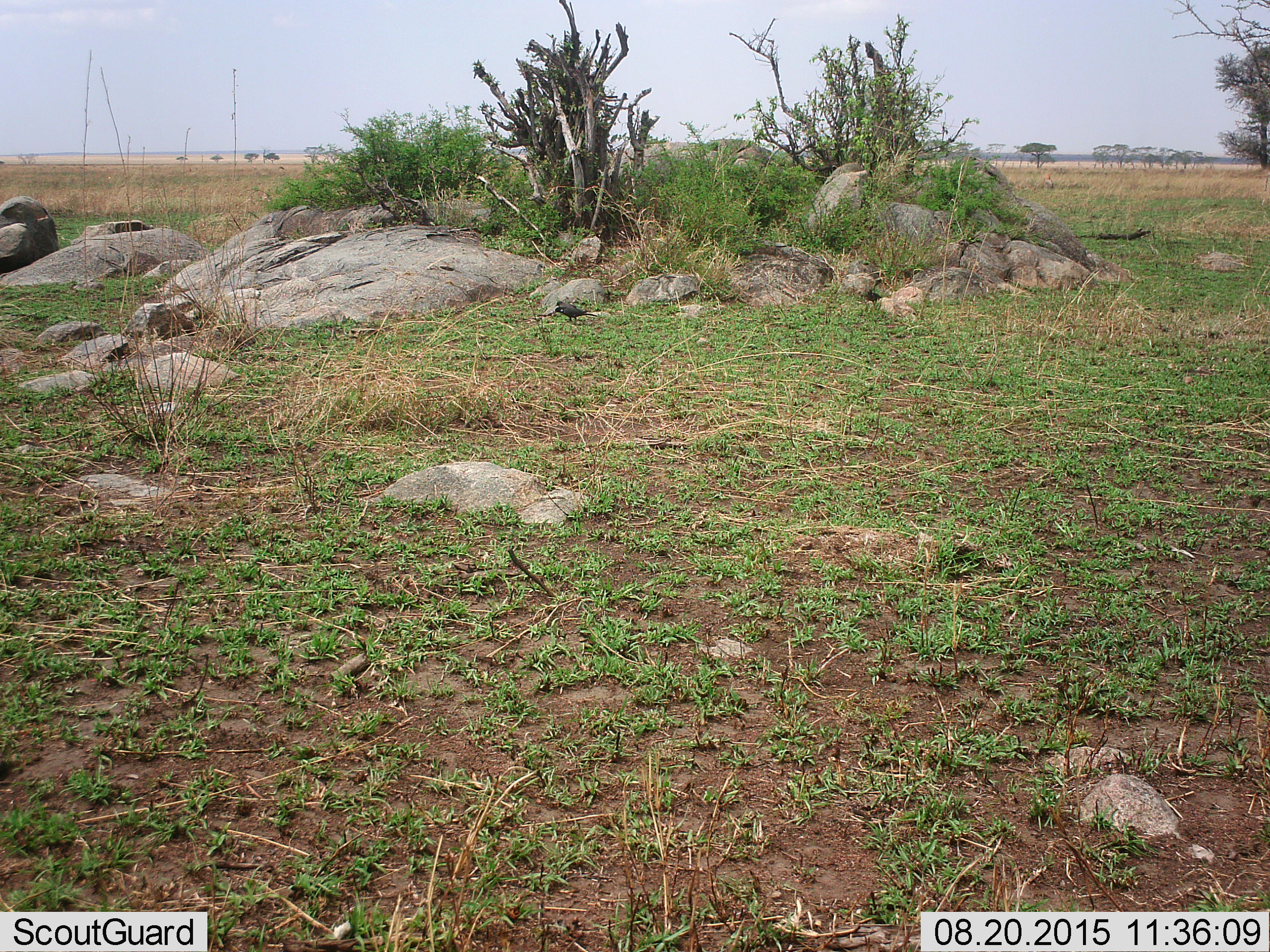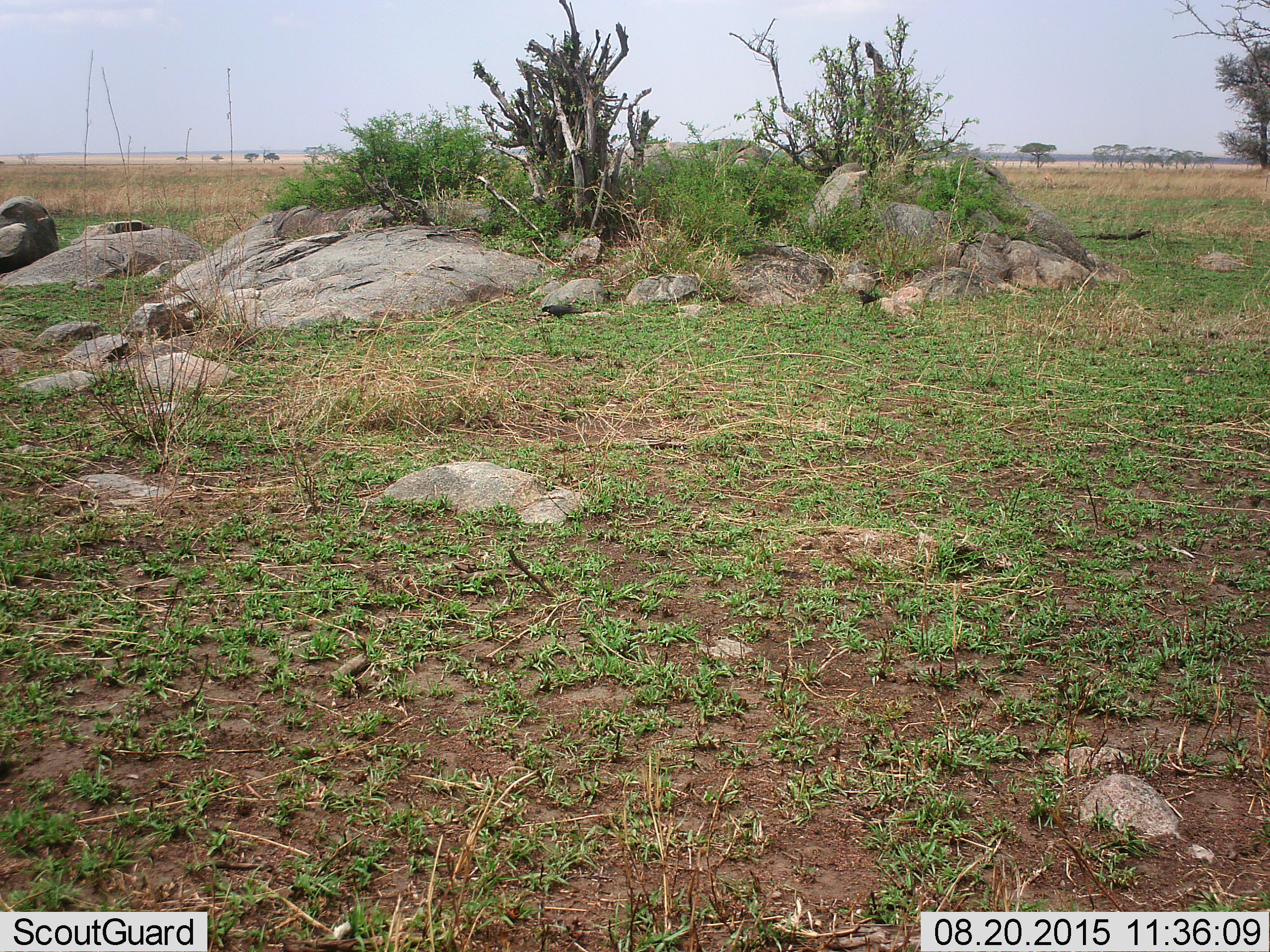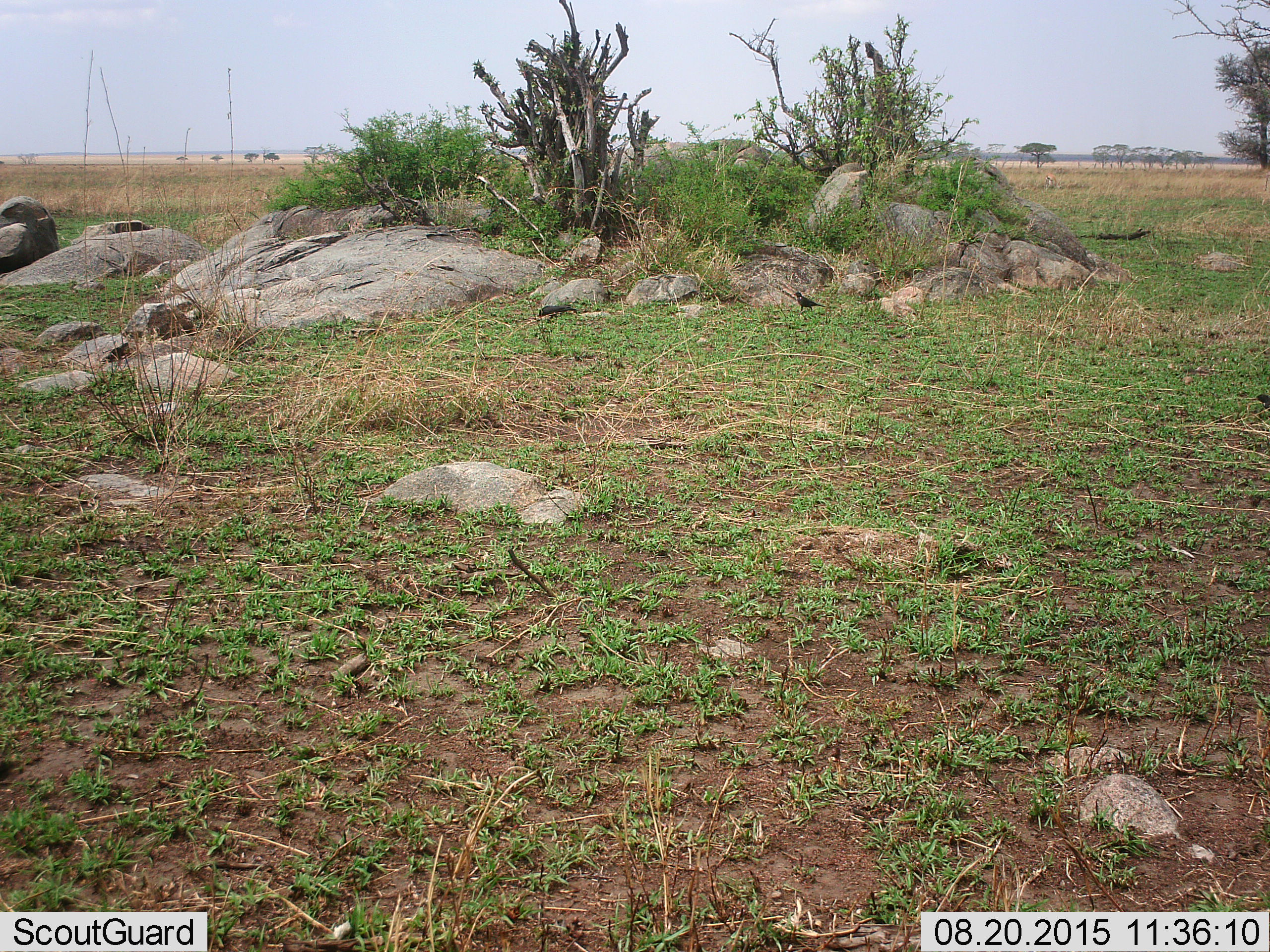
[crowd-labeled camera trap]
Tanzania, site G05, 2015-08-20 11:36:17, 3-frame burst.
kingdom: Animalia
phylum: Chordata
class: Aves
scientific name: Aves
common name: bird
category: otherbird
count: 3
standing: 29%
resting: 0%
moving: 86%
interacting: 0%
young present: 0%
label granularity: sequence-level